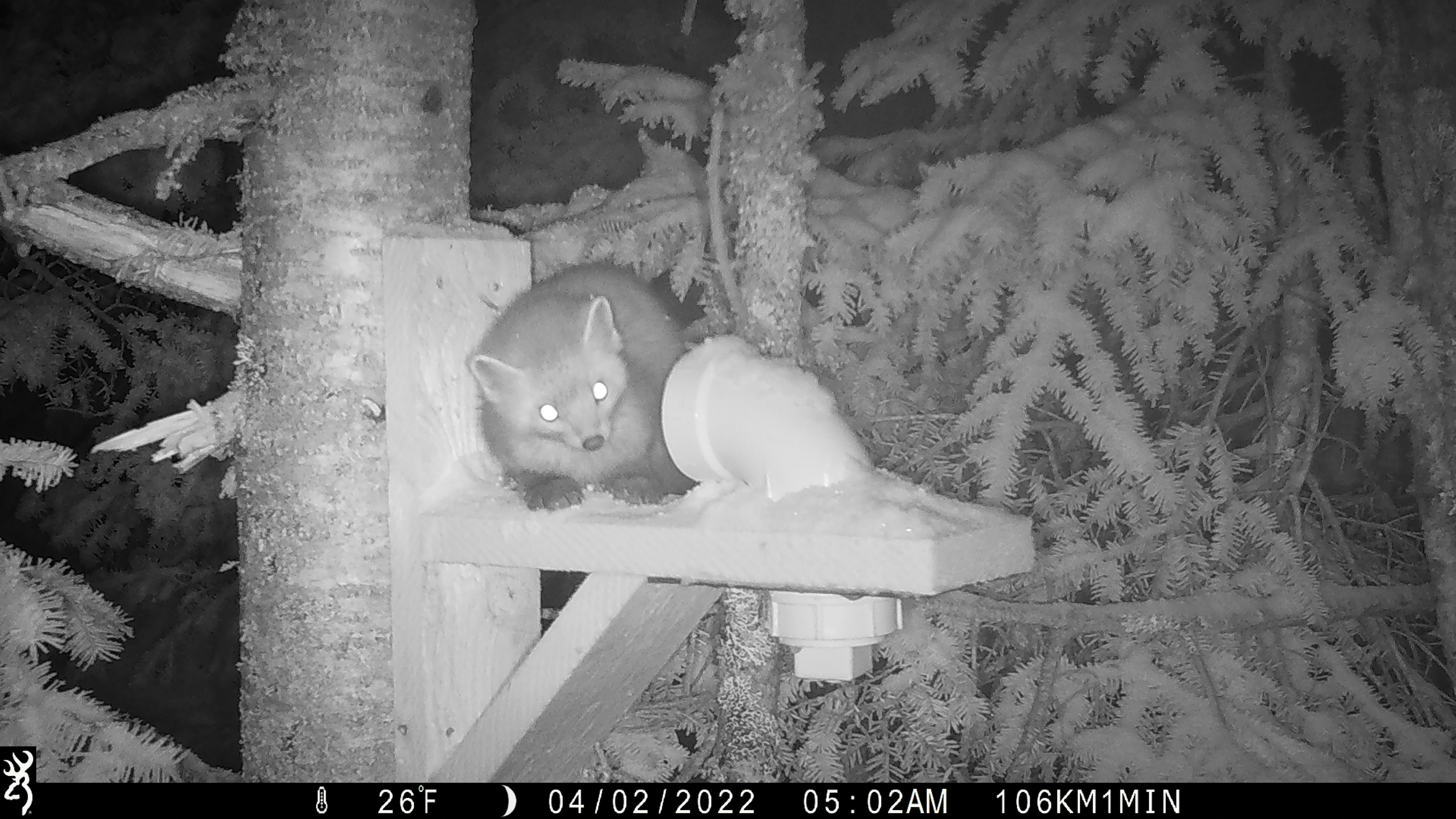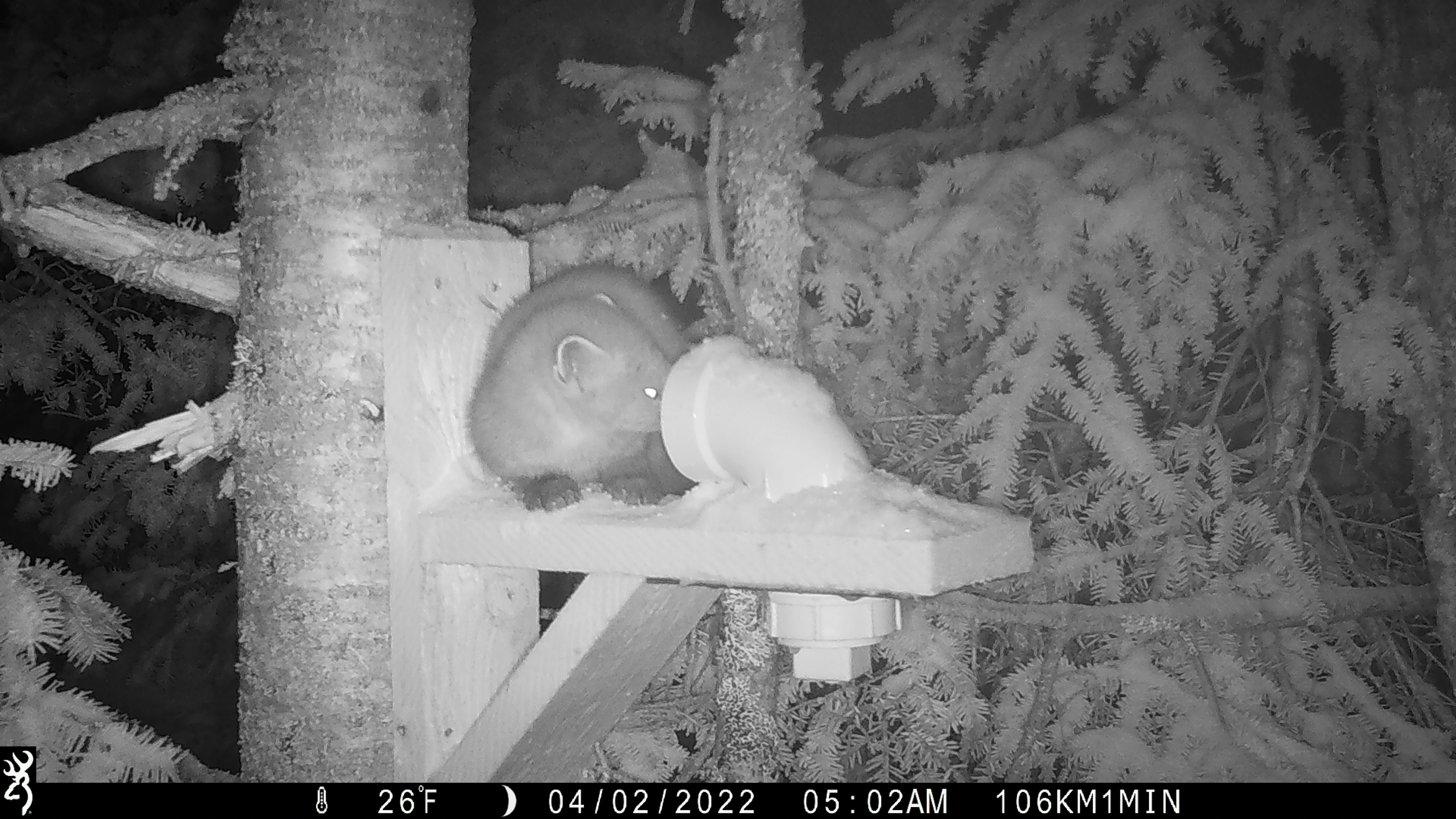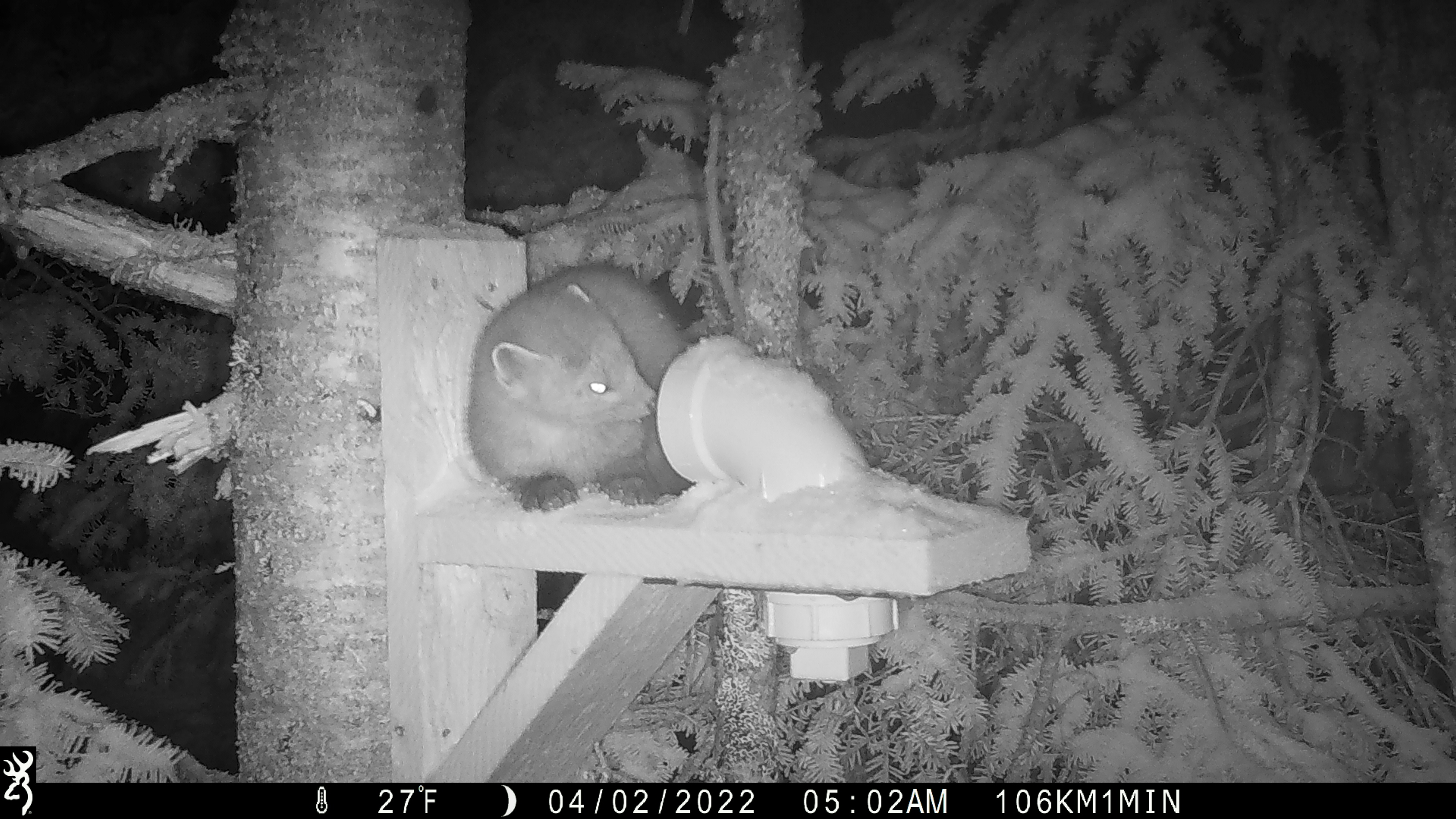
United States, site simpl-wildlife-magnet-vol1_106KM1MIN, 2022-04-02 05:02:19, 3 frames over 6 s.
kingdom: Animalia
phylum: Chordata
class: Mammalia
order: Carnivora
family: Mustelidae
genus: Martes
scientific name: Martes americana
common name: american marten